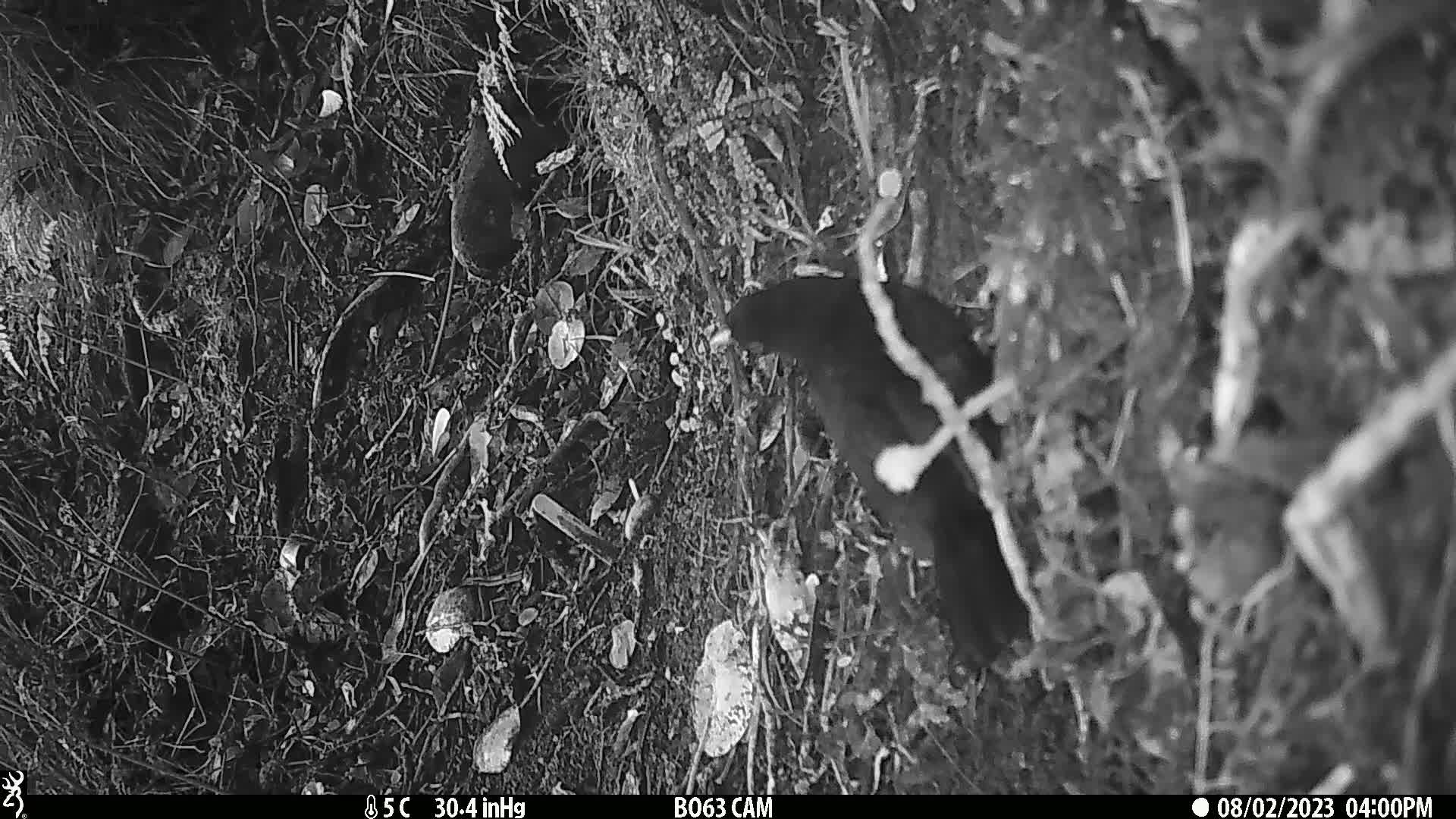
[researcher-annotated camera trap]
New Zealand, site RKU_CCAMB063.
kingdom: Animalia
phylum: Chordata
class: Aves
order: Passeriformes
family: Turdidae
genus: Turdus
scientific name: Turdus merula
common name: eurasian blackbird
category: blackbird